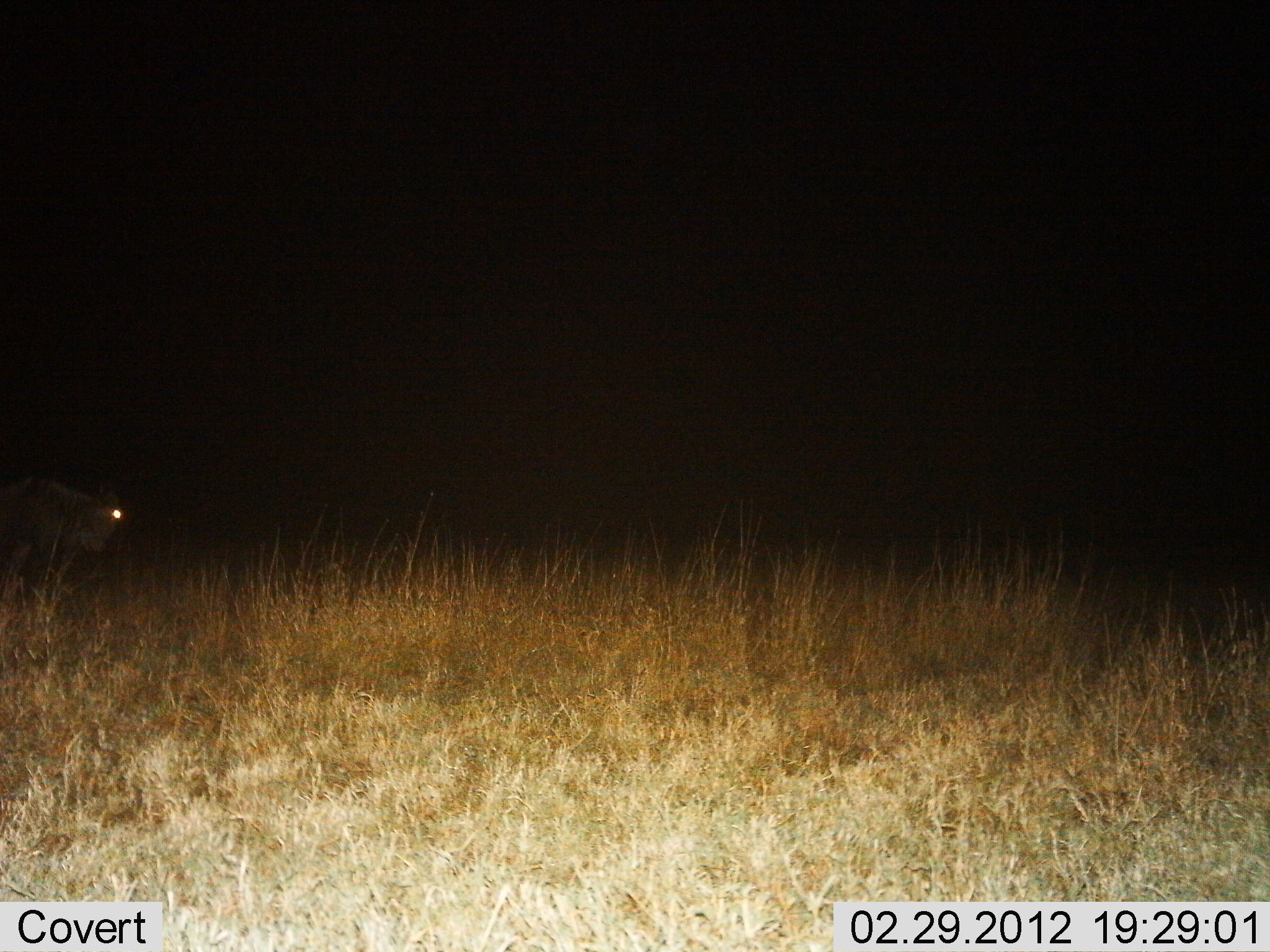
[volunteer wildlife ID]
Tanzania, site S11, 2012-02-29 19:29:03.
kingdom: Animalia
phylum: Chordata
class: Mammalia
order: Artiodactyla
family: Bovidae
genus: Connochaetes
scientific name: Connochaetes taurinus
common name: blue wildebeest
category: wildebeest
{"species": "wildebeest (blue wildebeest) (Connochaetes taurinus)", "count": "1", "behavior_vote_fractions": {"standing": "38%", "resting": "0%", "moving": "62%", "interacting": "0%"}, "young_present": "0%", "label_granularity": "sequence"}